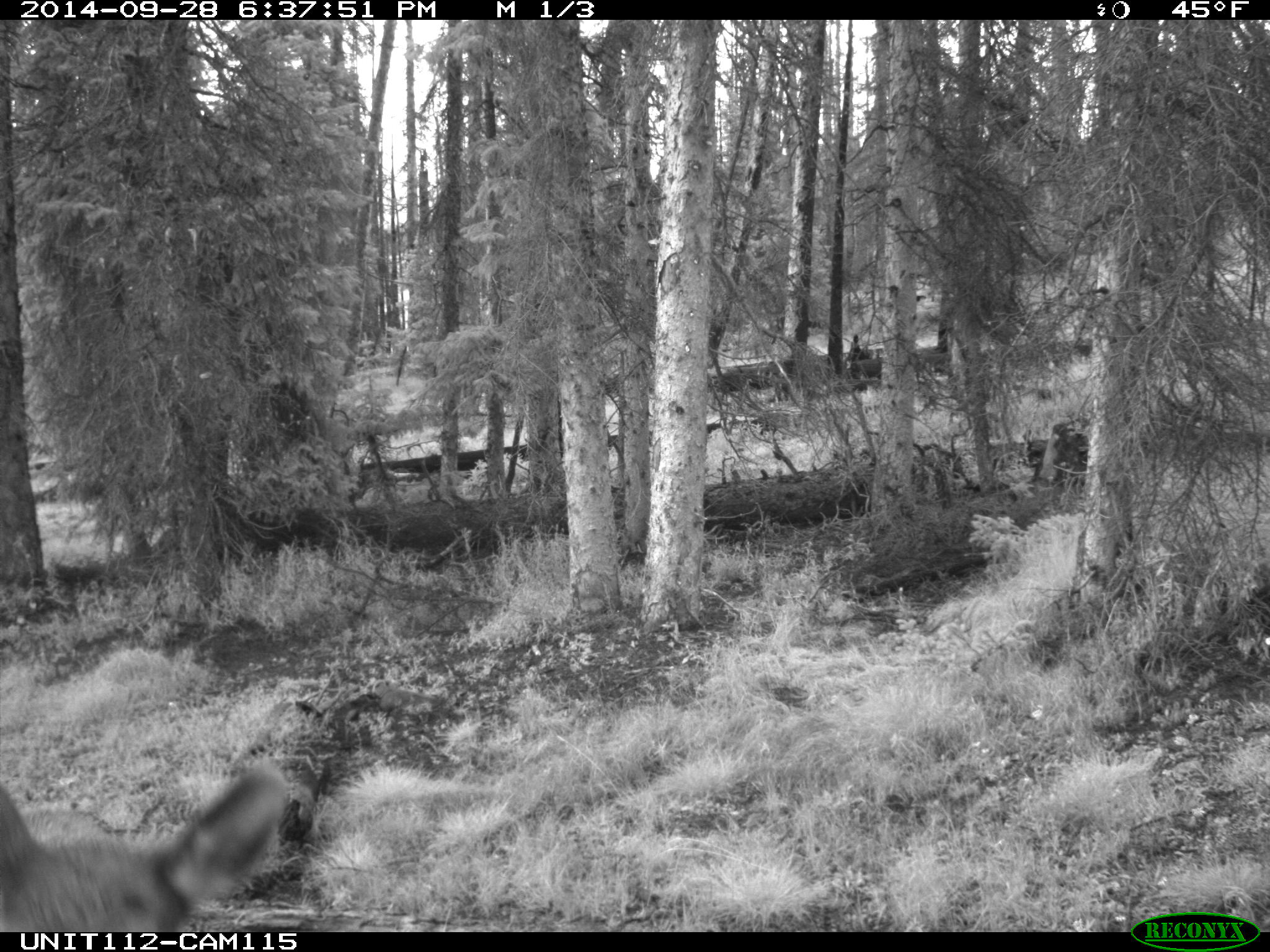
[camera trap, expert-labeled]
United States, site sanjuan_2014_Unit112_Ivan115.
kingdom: Animalia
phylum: Chordata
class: Mammalia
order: Artiodactyla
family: Cervidae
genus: Cervus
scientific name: Cervus elaphus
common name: red deer